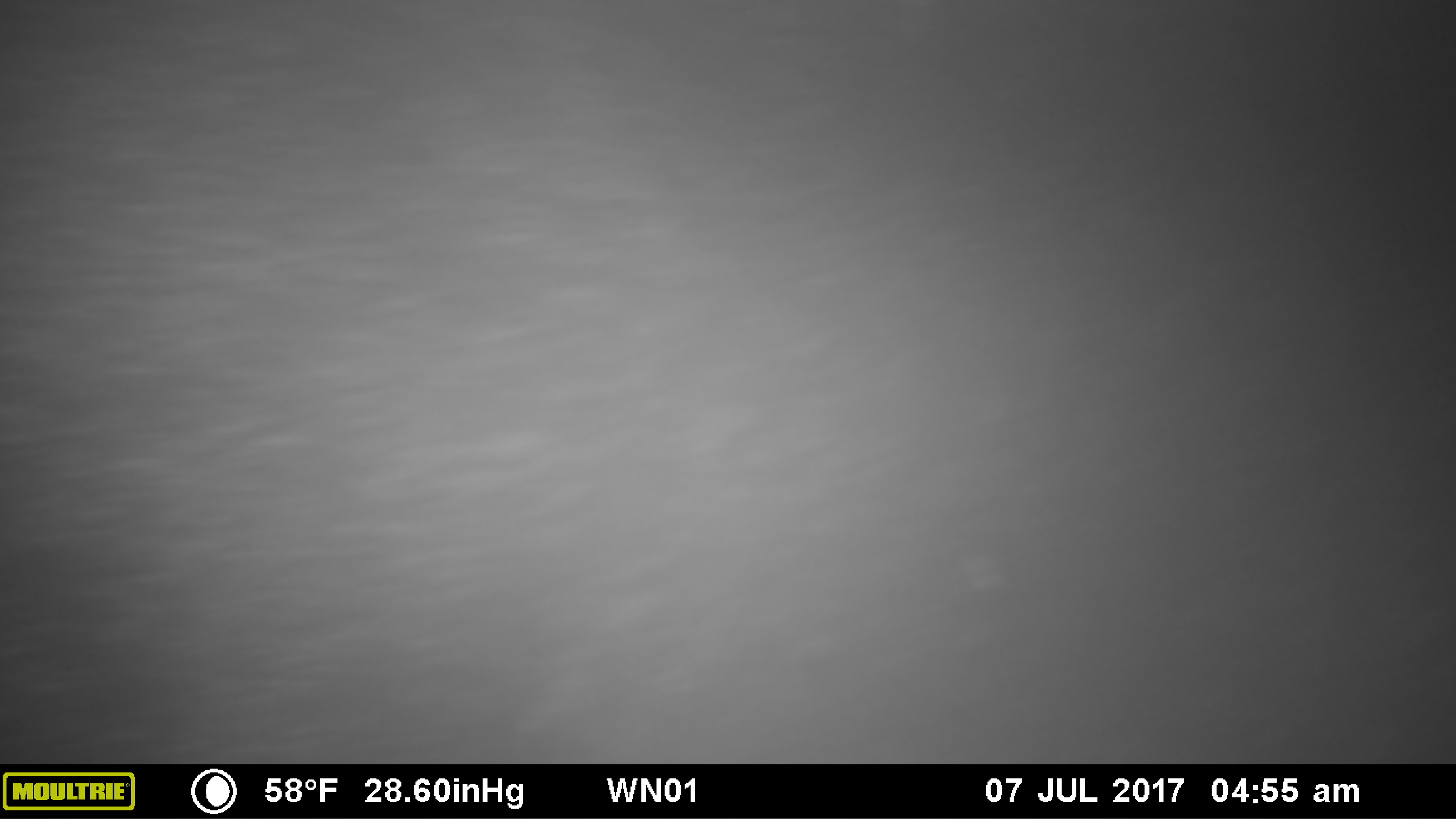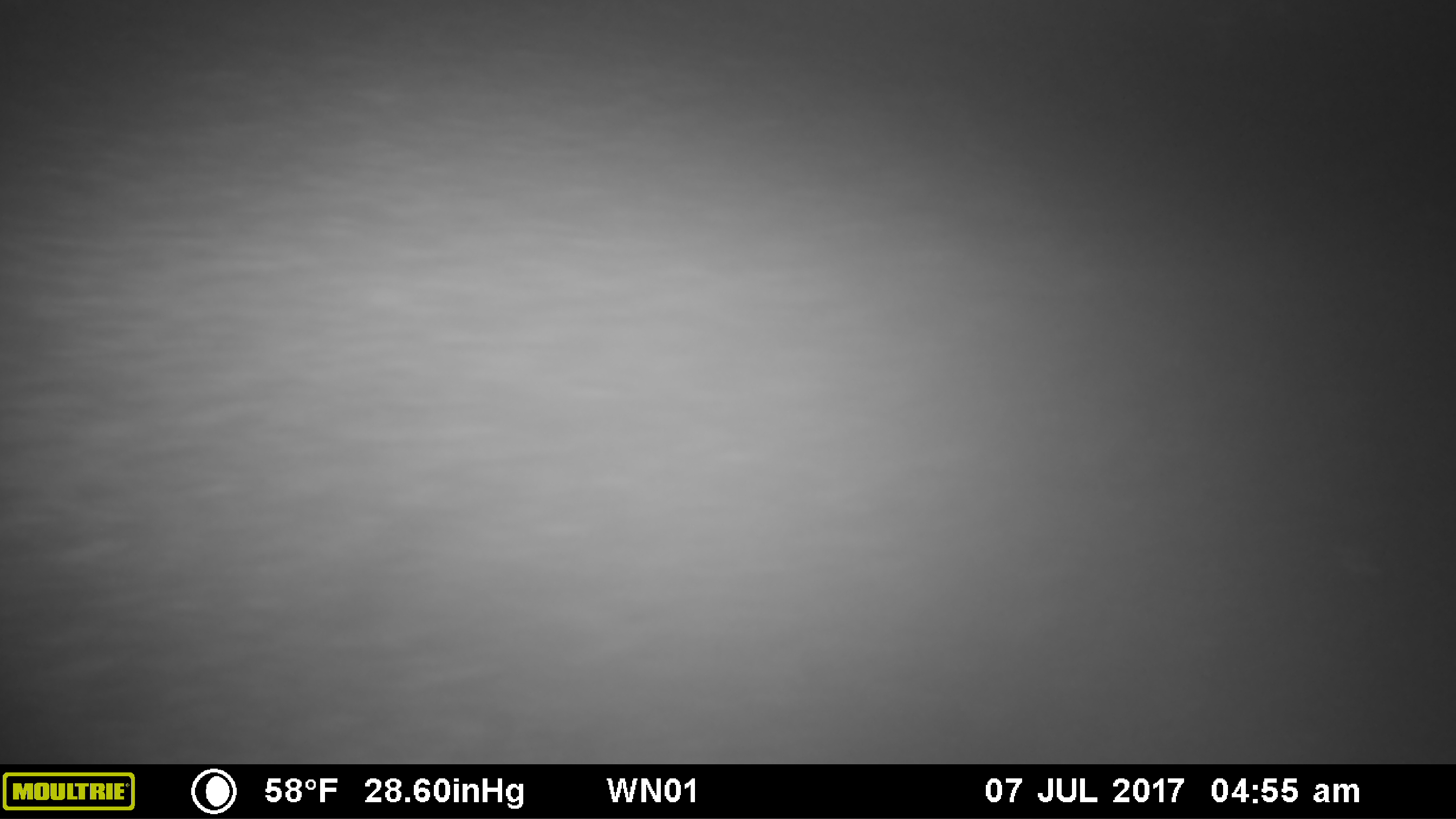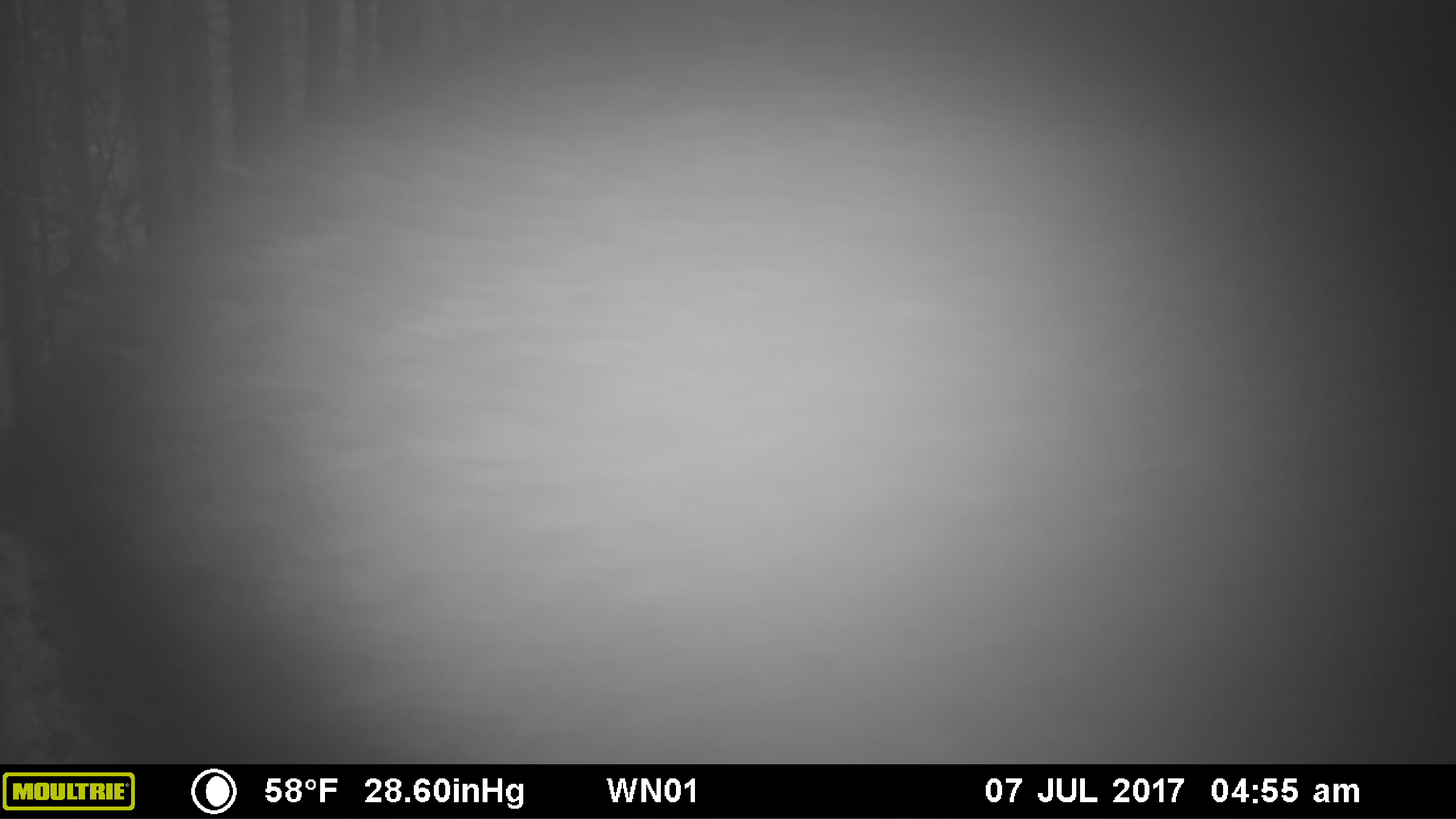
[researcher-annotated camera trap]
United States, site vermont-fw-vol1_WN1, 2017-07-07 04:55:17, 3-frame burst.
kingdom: Animalia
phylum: Chordata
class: Mammalia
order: Artiodactyla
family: Cervidae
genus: Alces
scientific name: Alces alces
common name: moose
Moose (Alces alces).